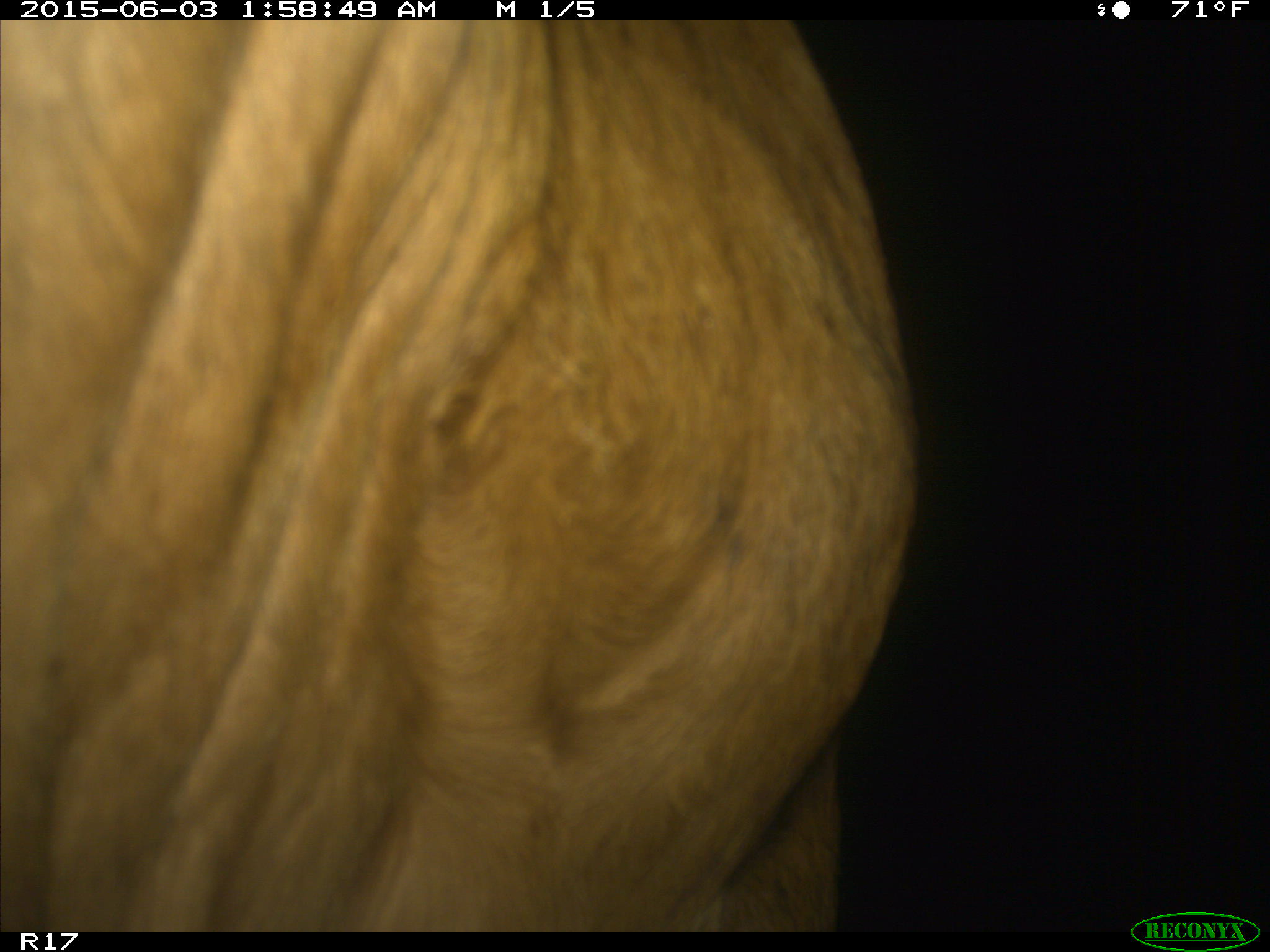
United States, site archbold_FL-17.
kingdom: Animalia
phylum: Chordata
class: Mammalia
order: Artiodactyla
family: Bovidae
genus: Bos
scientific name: Bos taurus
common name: domestic cow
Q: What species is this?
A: Bos taurus (domestic cow).